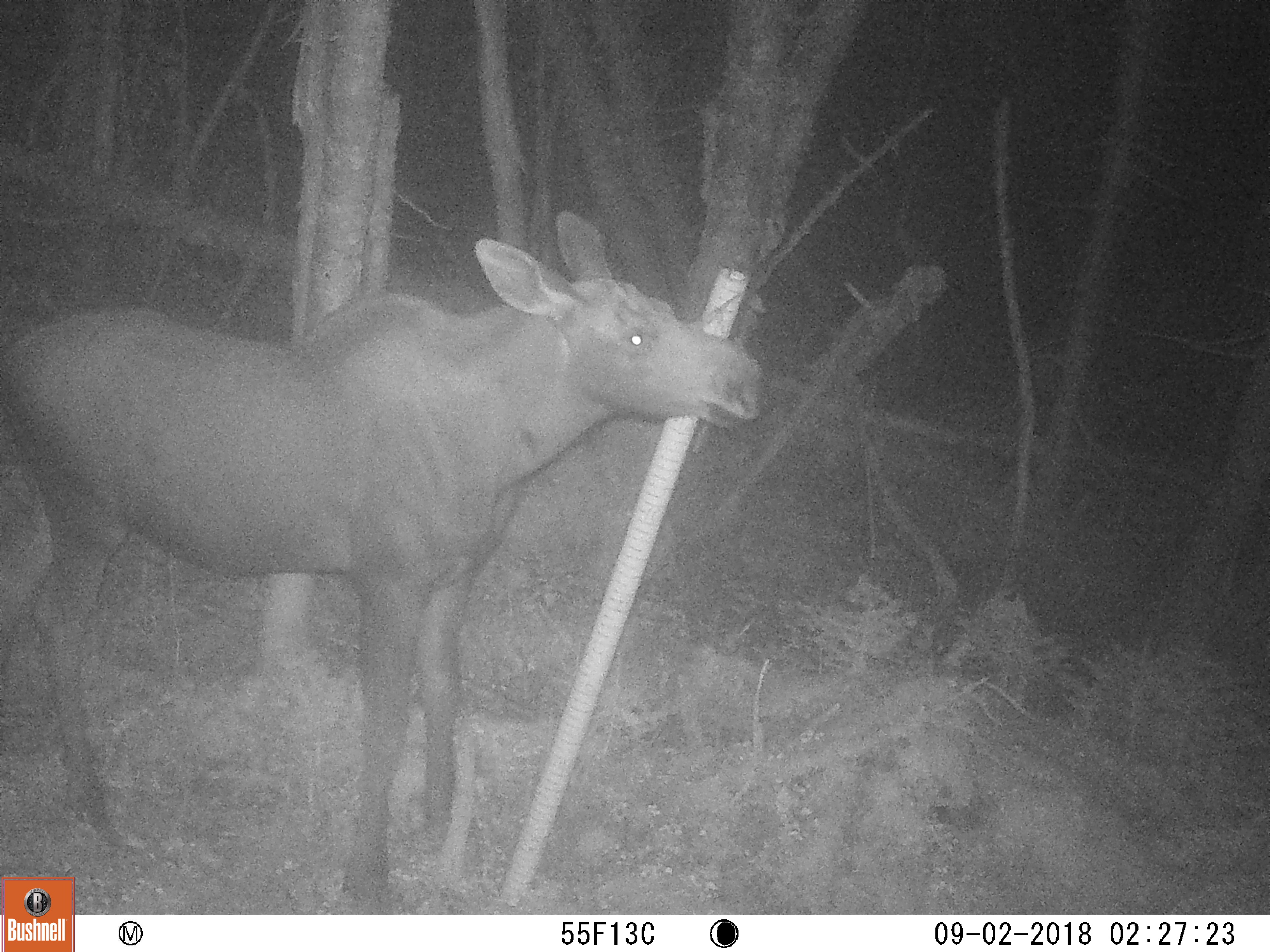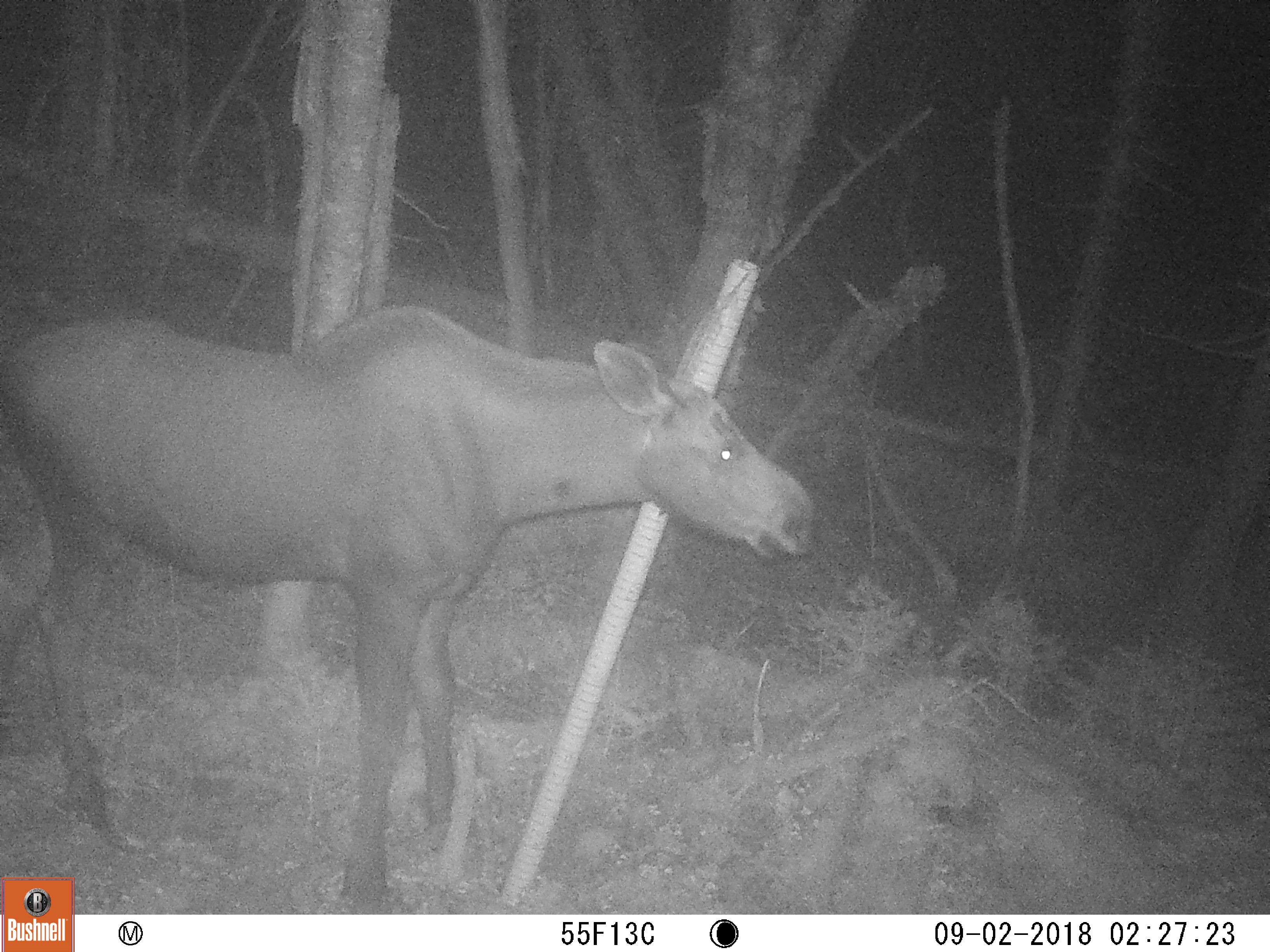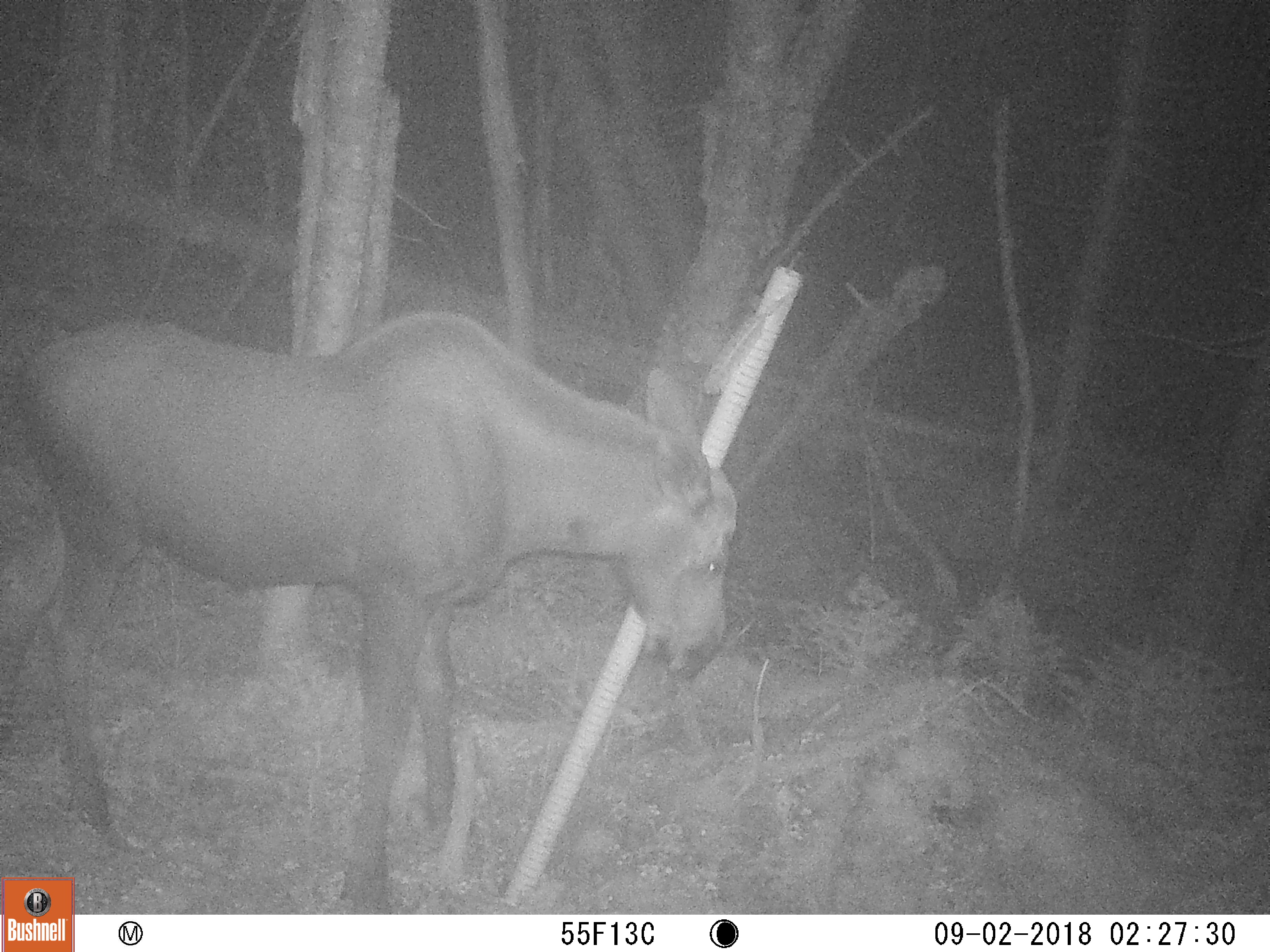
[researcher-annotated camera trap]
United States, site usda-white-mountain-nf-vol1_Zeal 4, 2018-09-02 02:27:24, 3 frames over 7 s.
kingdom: Animalia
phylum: Chordata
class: Mammalia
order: Artiodactyla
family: Cervidae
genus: Alces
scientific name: Alces alces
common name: moose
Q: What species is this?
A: Moose (Alces alces).